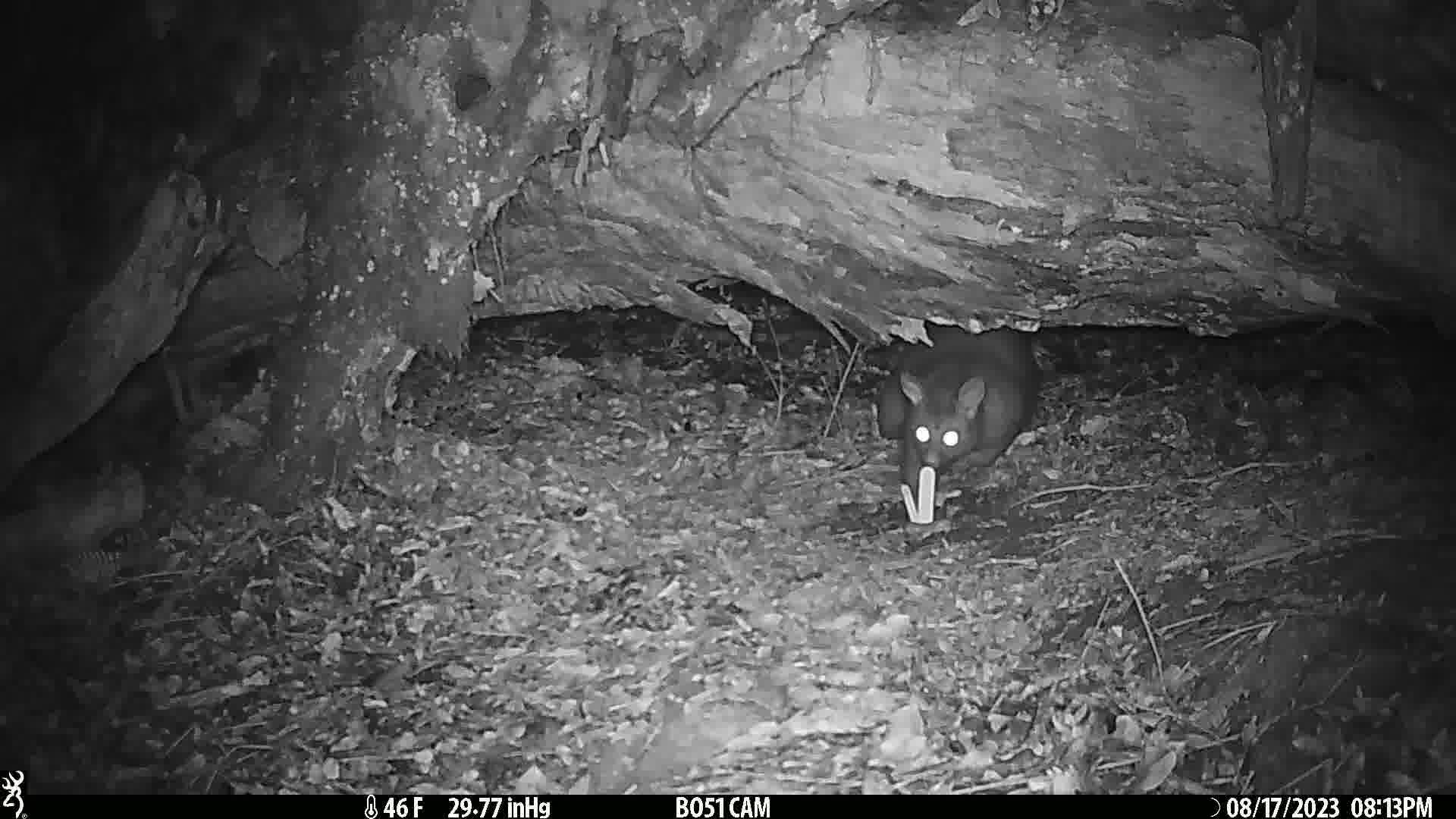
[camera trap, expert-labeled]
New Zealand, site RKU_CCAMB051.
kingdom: Animalia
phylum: Chordata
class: Mammalia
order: Diprotodontia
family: Phalangeridae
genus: Trichosurus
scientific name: Trichosurus vulpecula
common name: common brushtail possum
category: possum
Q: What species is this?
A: Possum (common brushtail possum) (Trichosurus vulpecula).